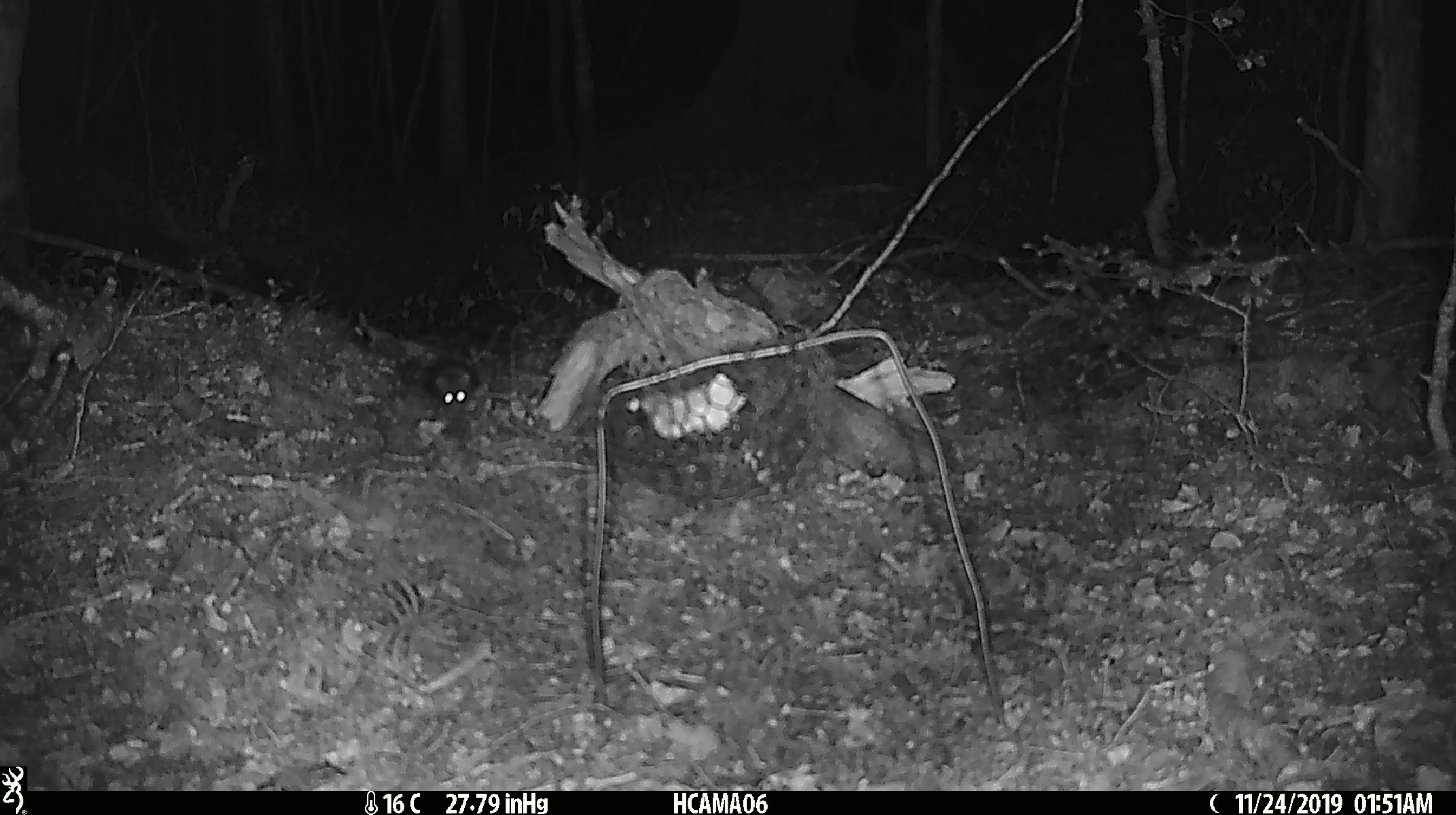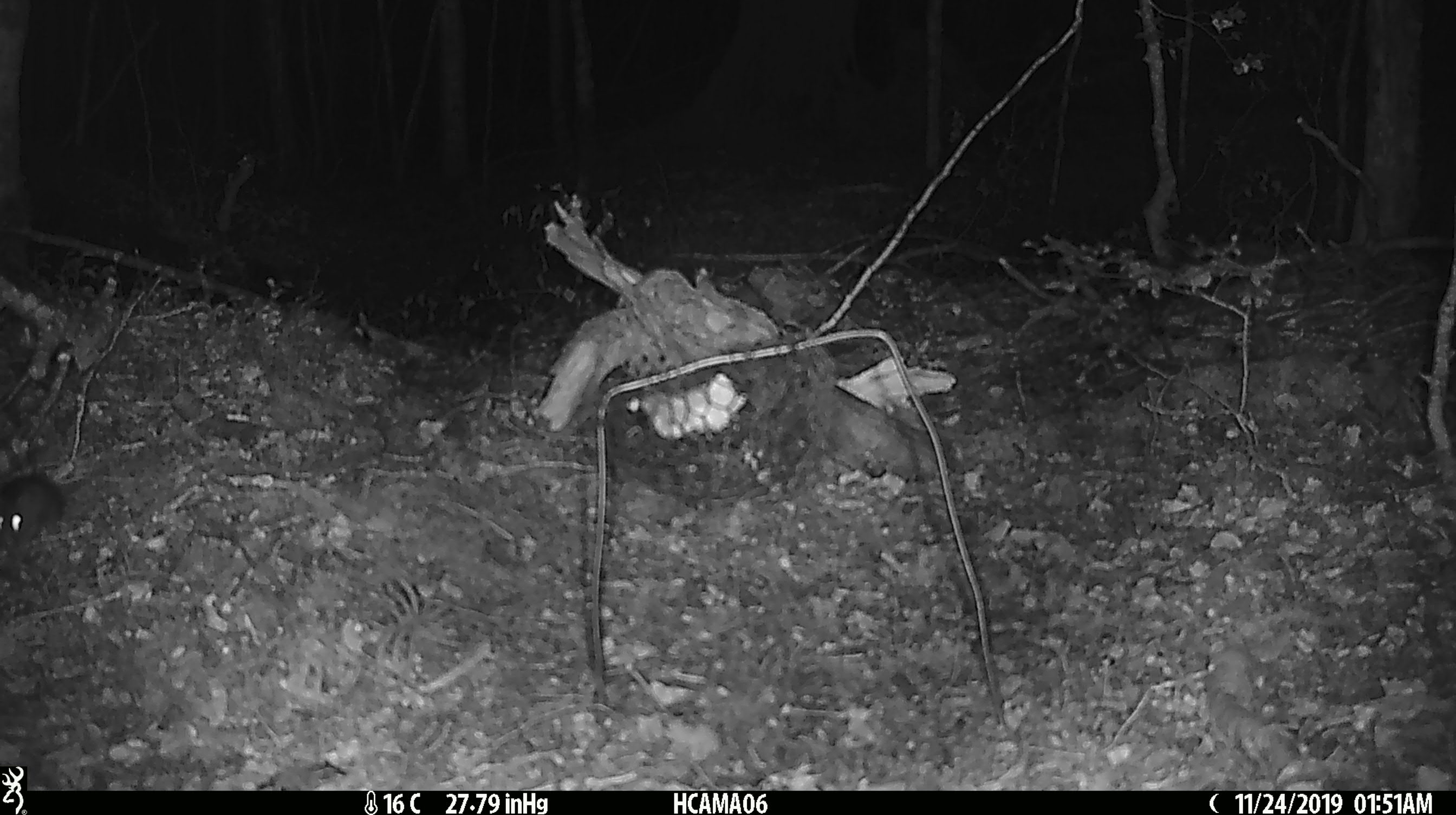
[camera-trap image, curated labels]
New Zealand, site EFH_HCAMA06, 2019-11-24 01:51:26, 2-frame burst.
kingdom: Animalia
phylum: Chordata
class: Mammalia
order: Rodentia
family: Muridae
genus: Mus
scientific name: Mus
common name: mouse